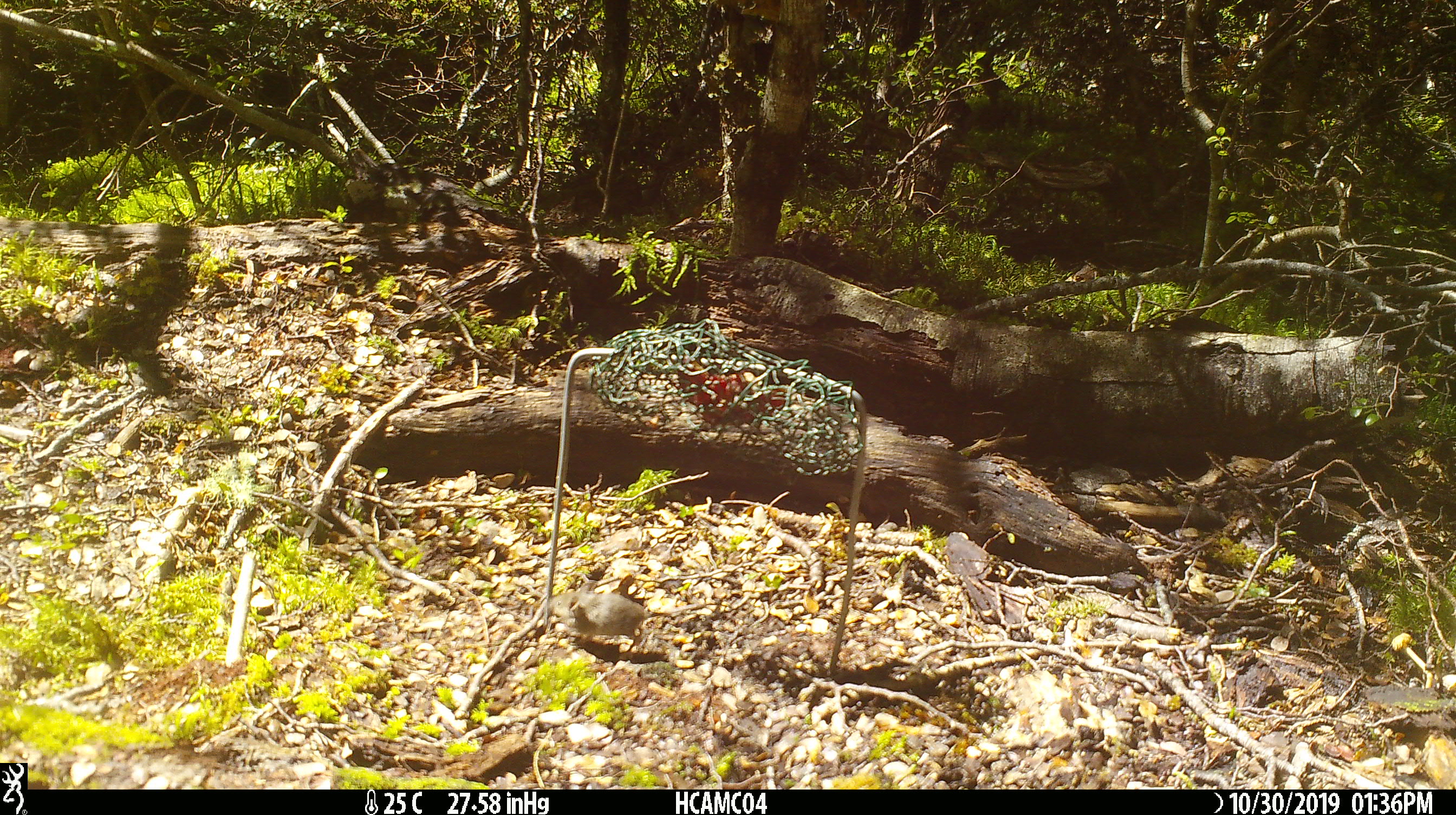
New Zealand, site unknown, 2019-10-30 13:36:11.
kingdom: Animalia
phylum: Chordata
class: Mammalia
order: Rodentia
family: Muridae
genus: Mus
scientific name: Mus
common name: mouse